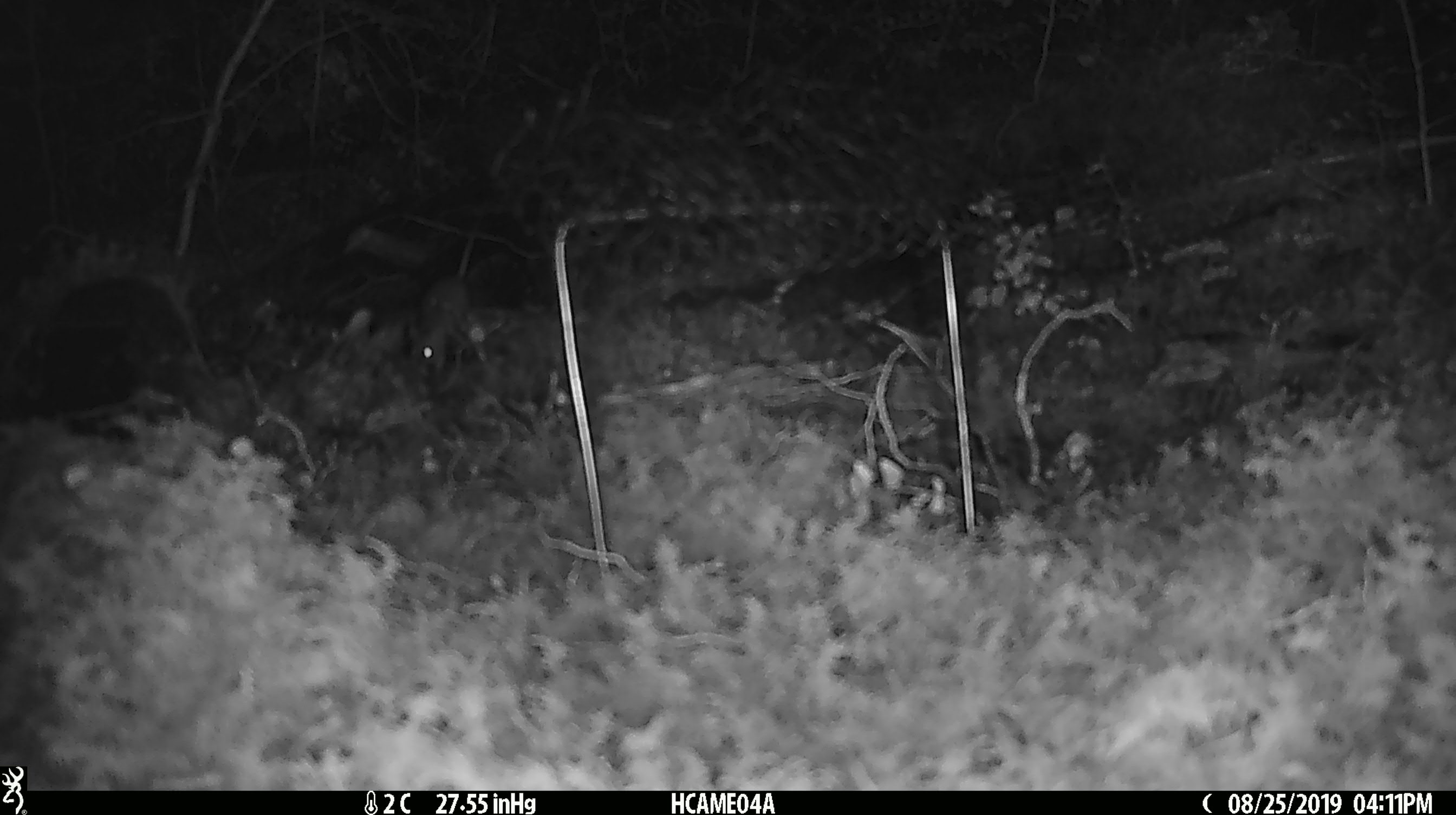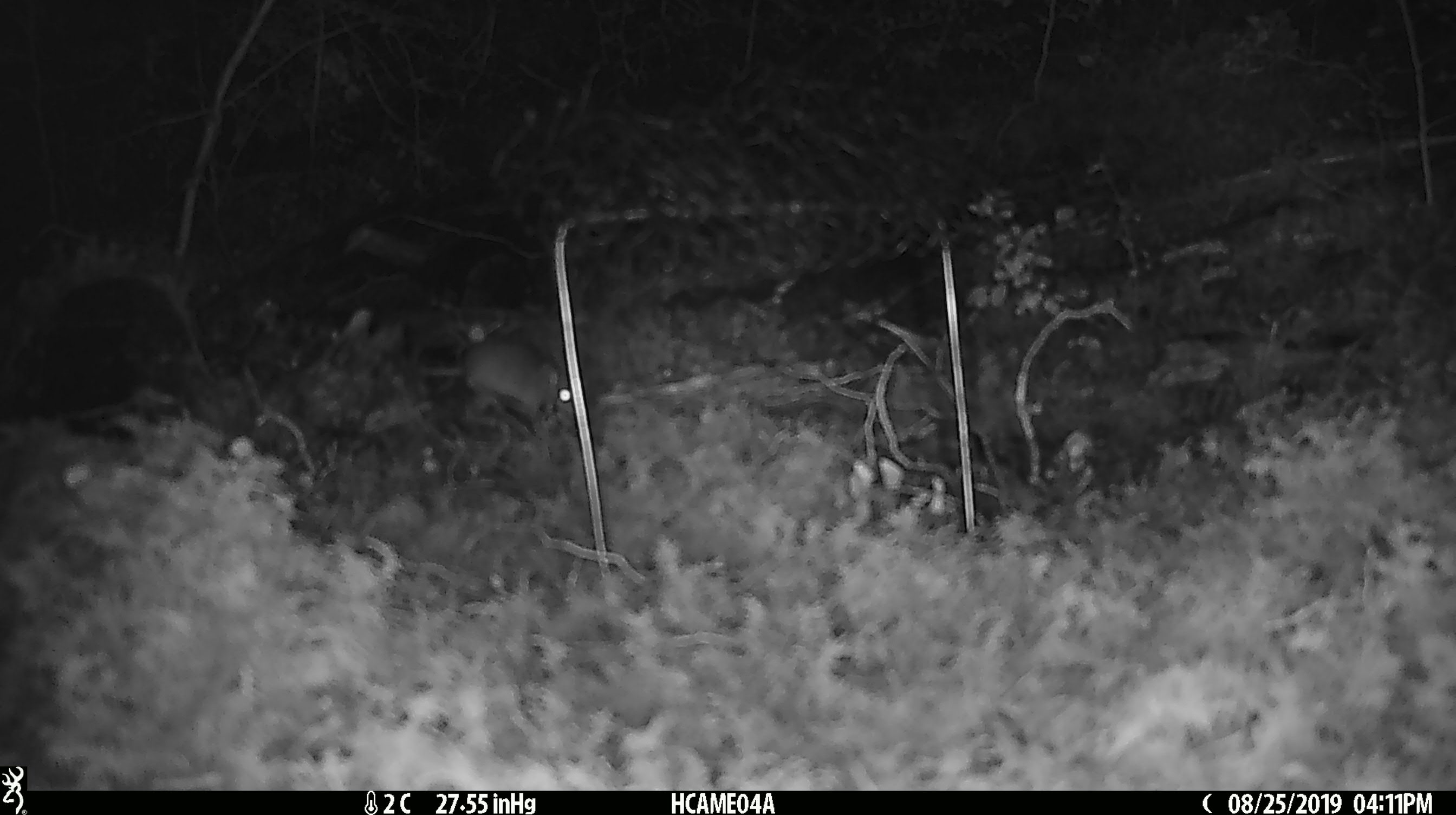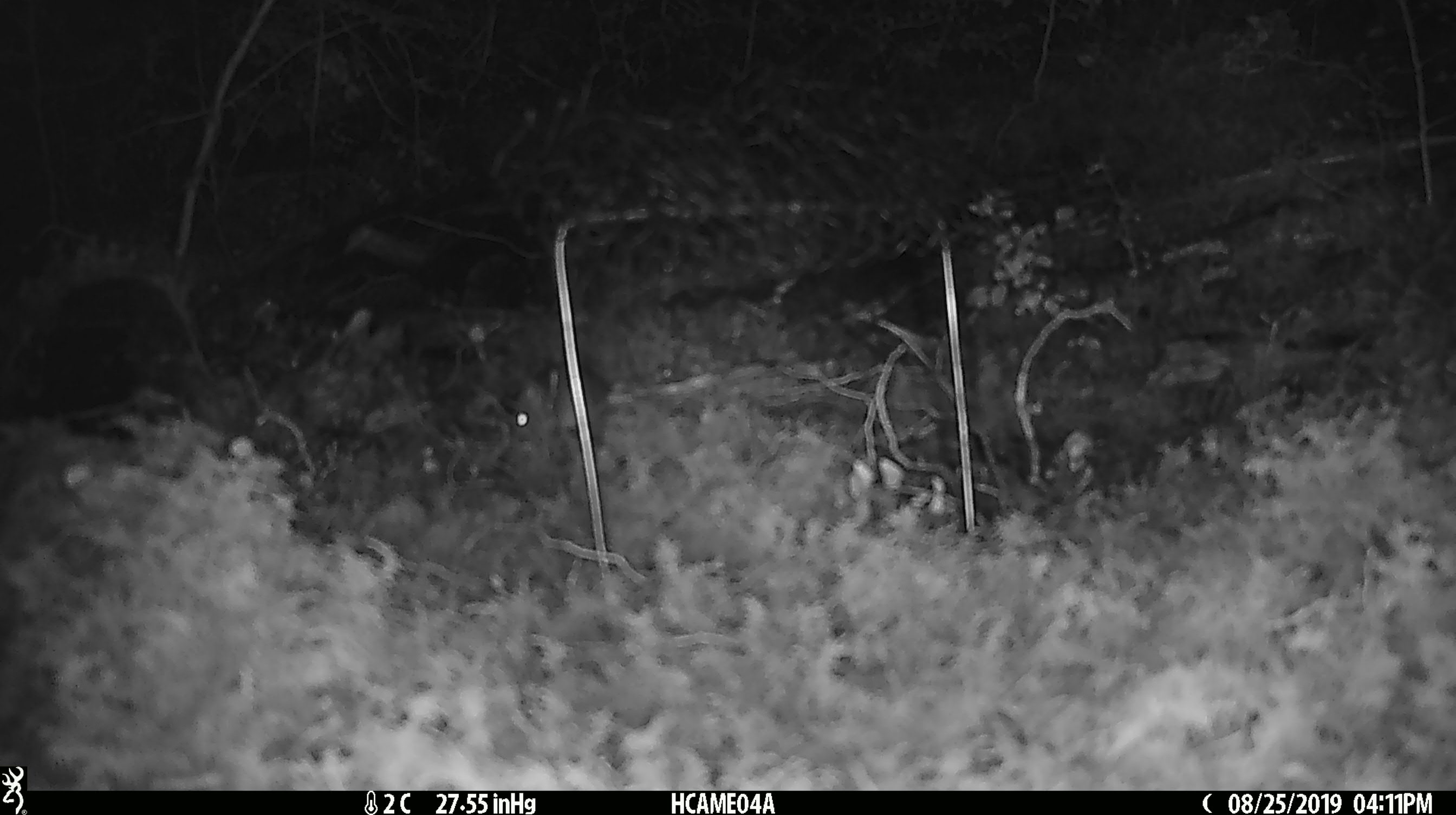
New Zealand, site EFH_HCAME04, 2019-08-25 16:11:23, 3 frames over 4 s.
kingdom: Animalia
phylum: Chordata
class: Mammalia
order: Rodentia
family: Muridae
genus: Mus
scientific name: Mus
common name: mouse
Mouse (Mus).